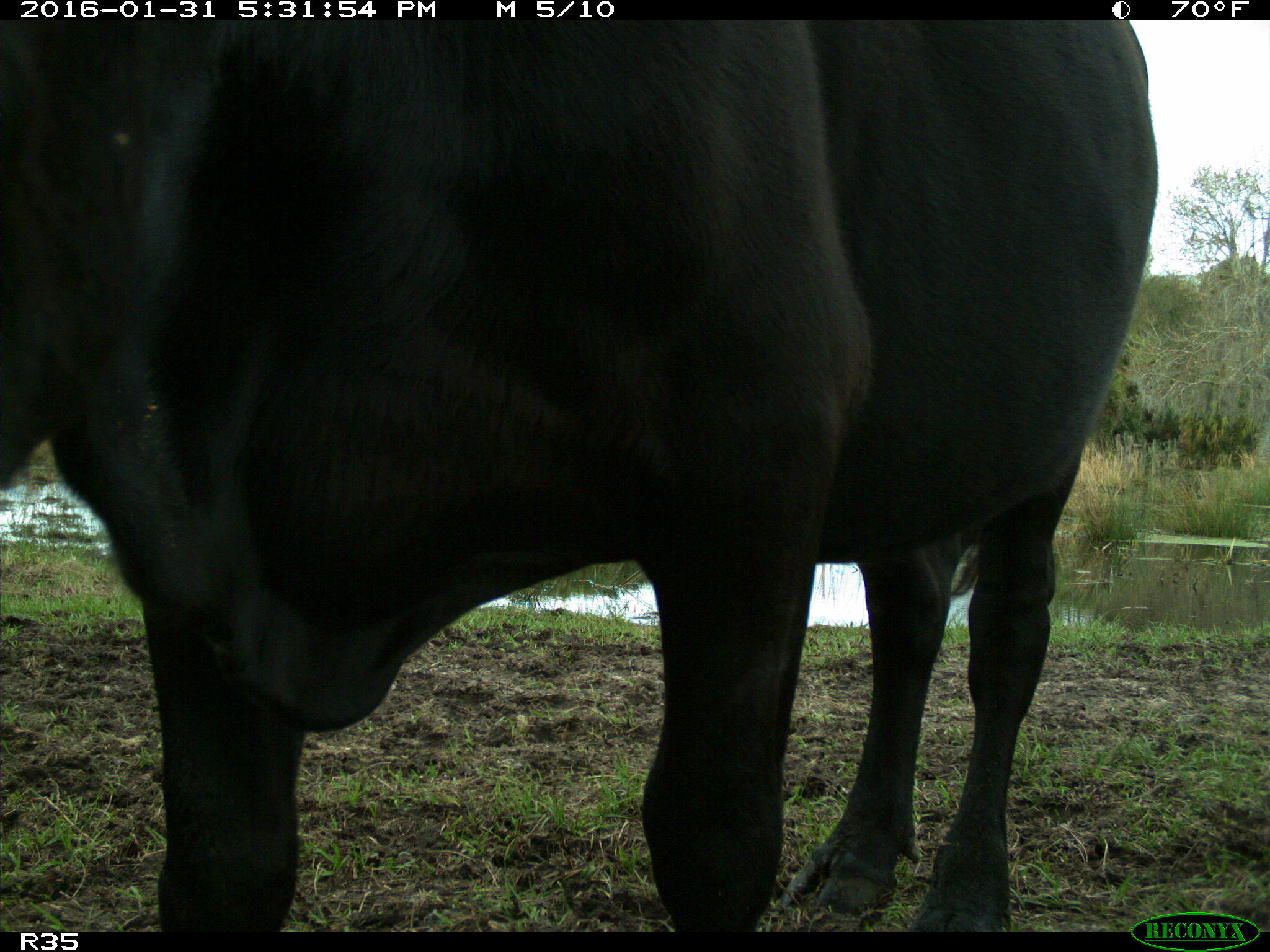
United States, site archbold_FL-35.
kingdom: Animalia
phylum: Chordata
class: Mammalia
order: Artiodactyla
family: Bovidae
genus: Bos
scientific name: Bos taurus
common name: domestic cow